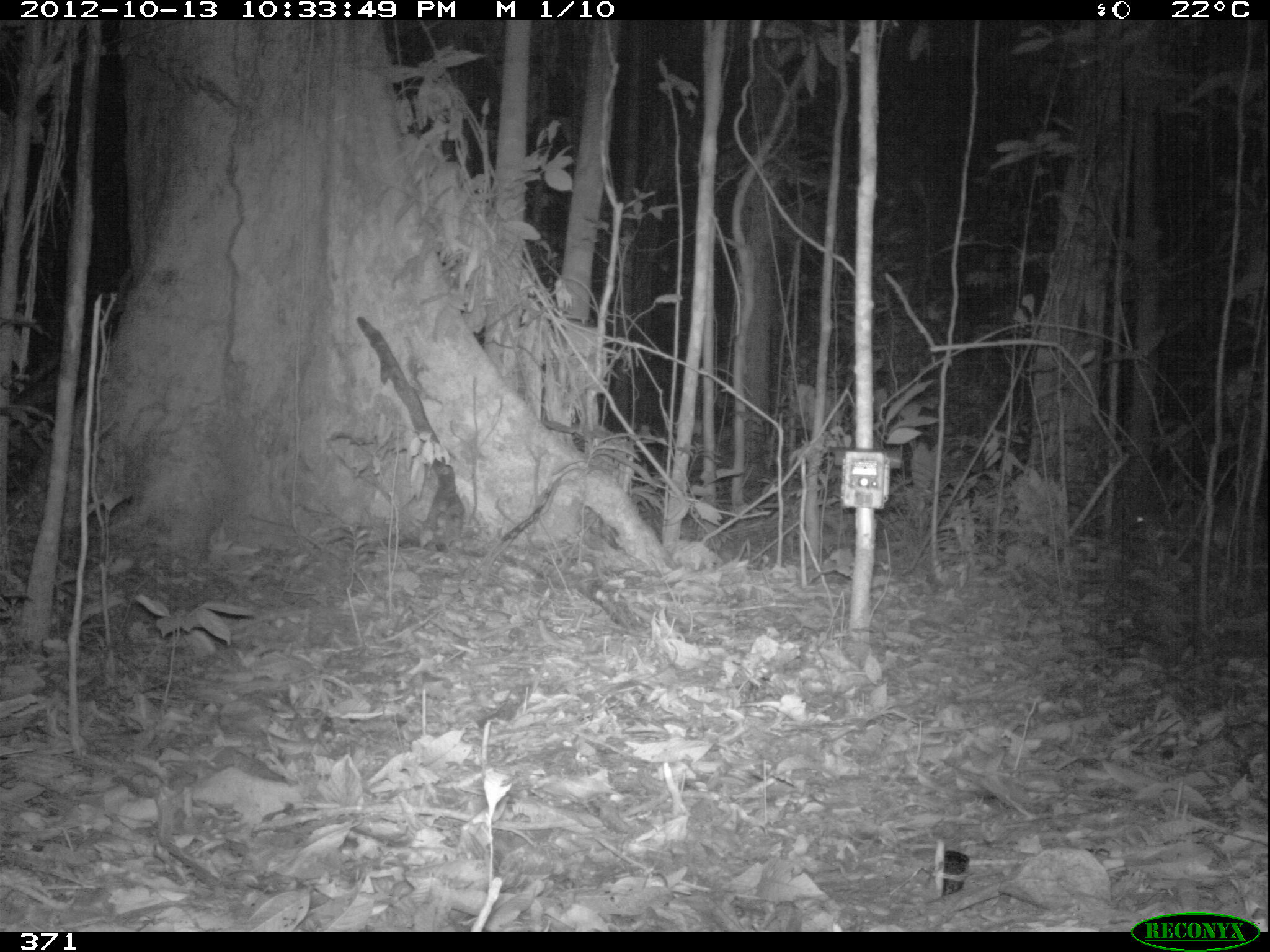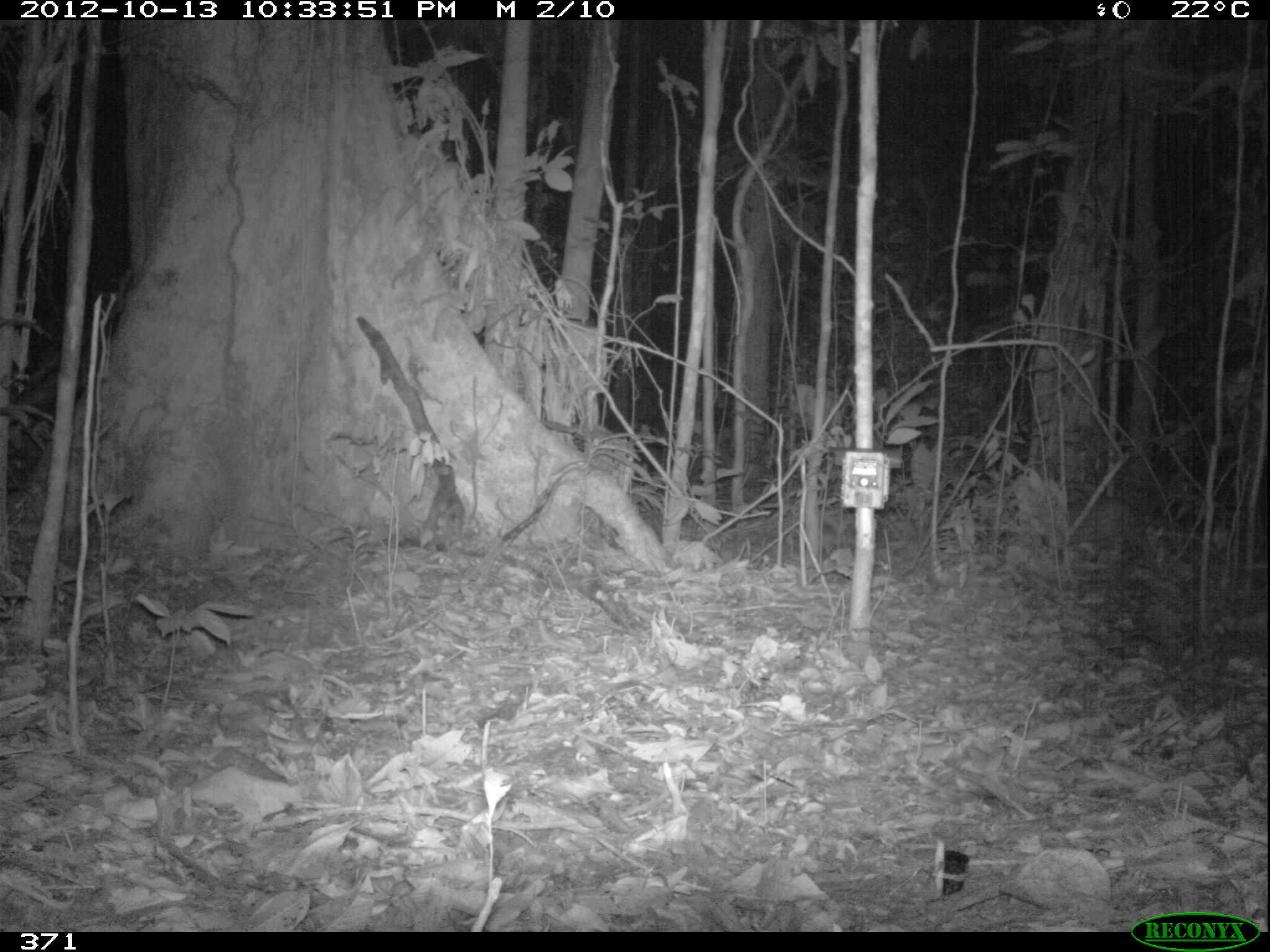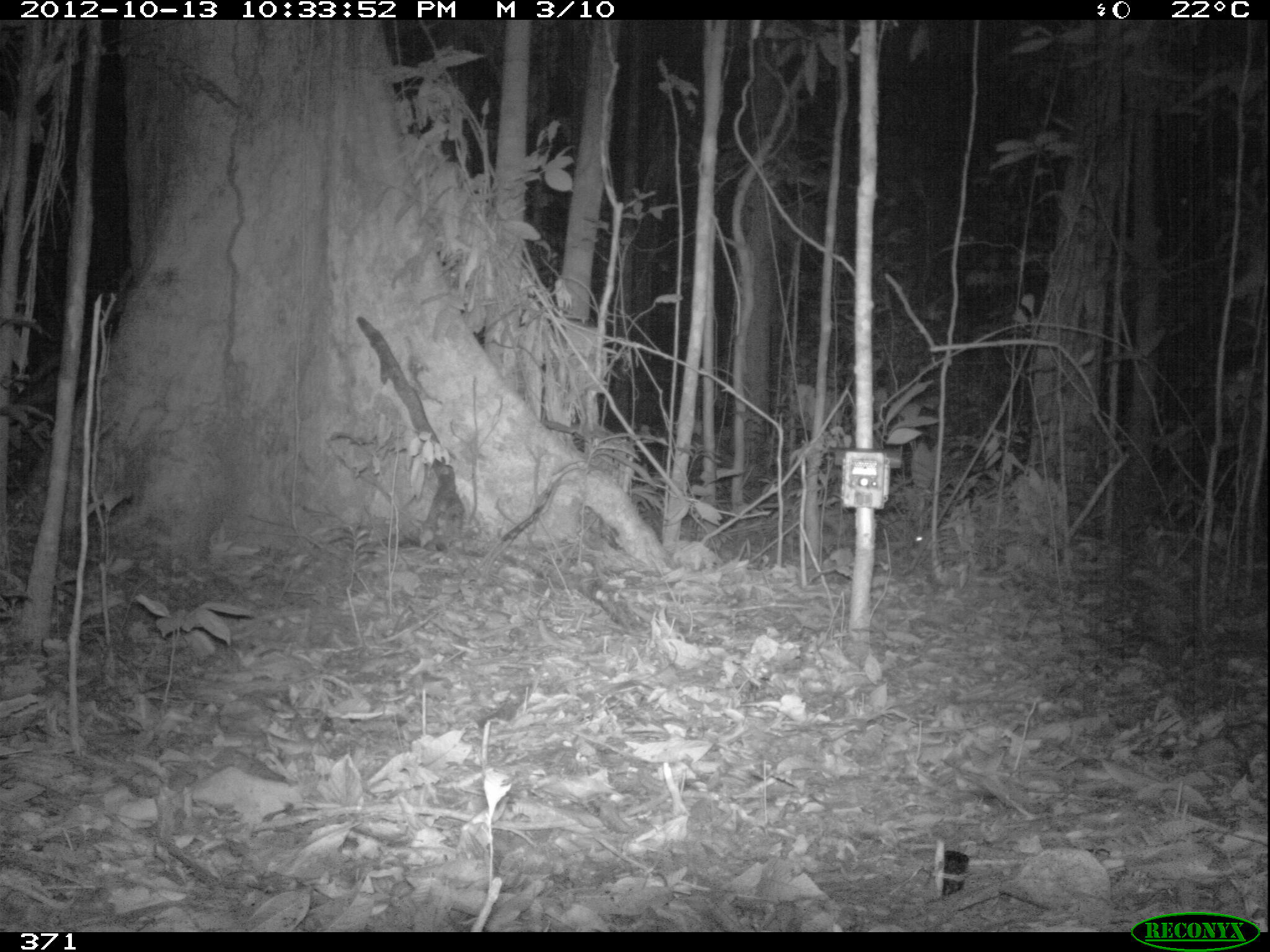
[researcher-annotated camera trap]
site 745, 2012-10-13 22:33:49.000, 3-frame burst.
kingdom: Animalia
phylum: Chordata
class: Mammalia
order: Rodentia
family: Cuniculidae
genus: Cuniculus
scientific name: Cuniculus paca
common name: spotted paca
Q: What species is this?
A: Cuniculus paca (spotted paca).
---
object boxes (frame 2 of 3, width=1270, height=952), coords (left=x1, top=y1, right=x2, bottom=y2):
cuniculus paca: (left=1039, top=498, right=1159, bottom=569)